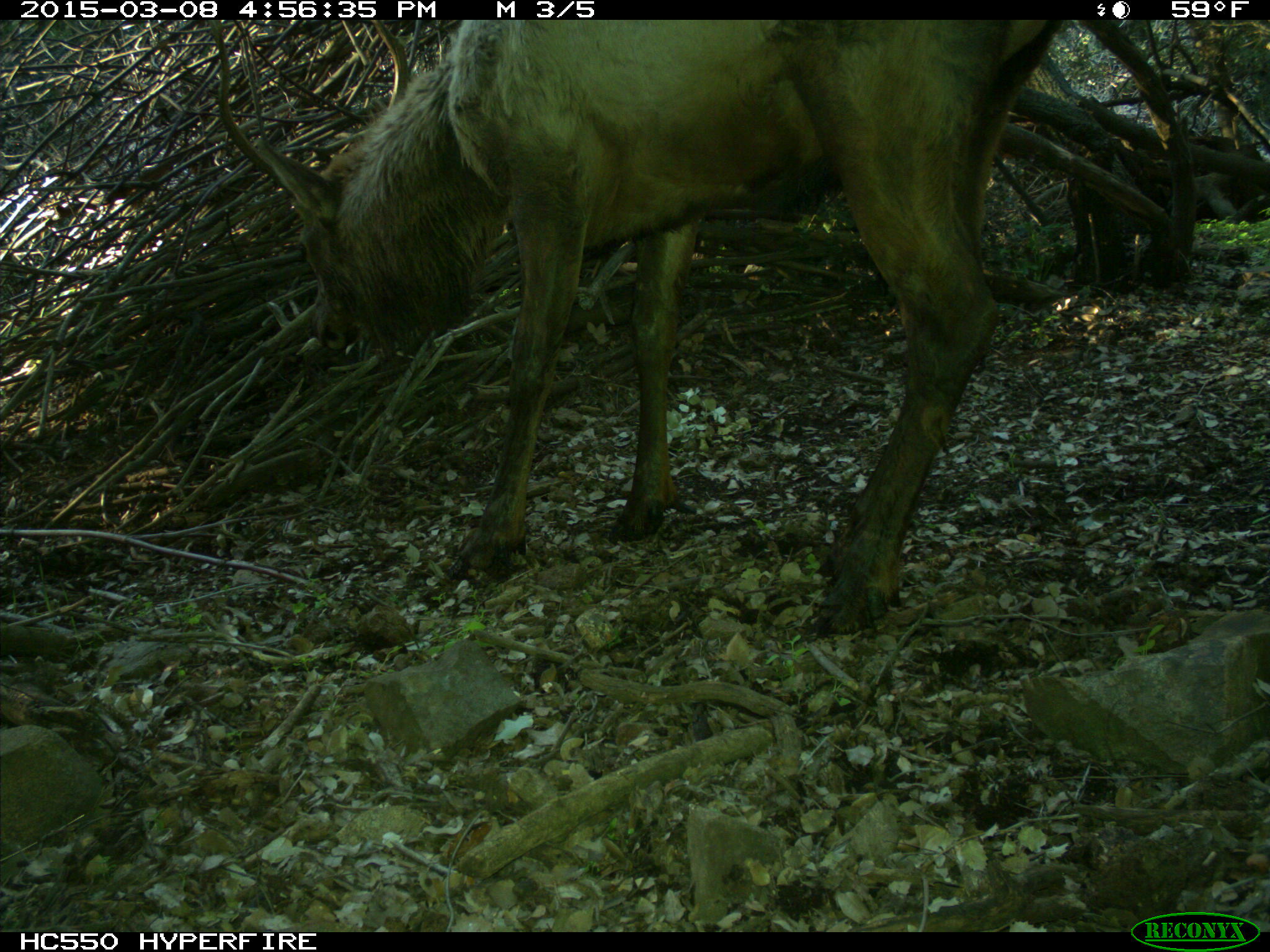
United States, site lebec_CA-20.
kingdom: Animalia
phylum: Chordata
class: Mammalia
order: Artiodactyla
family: Cervidae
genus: Cervus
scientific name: Cervus canadensis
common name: elk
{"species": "Cervus canadensis (elk)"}